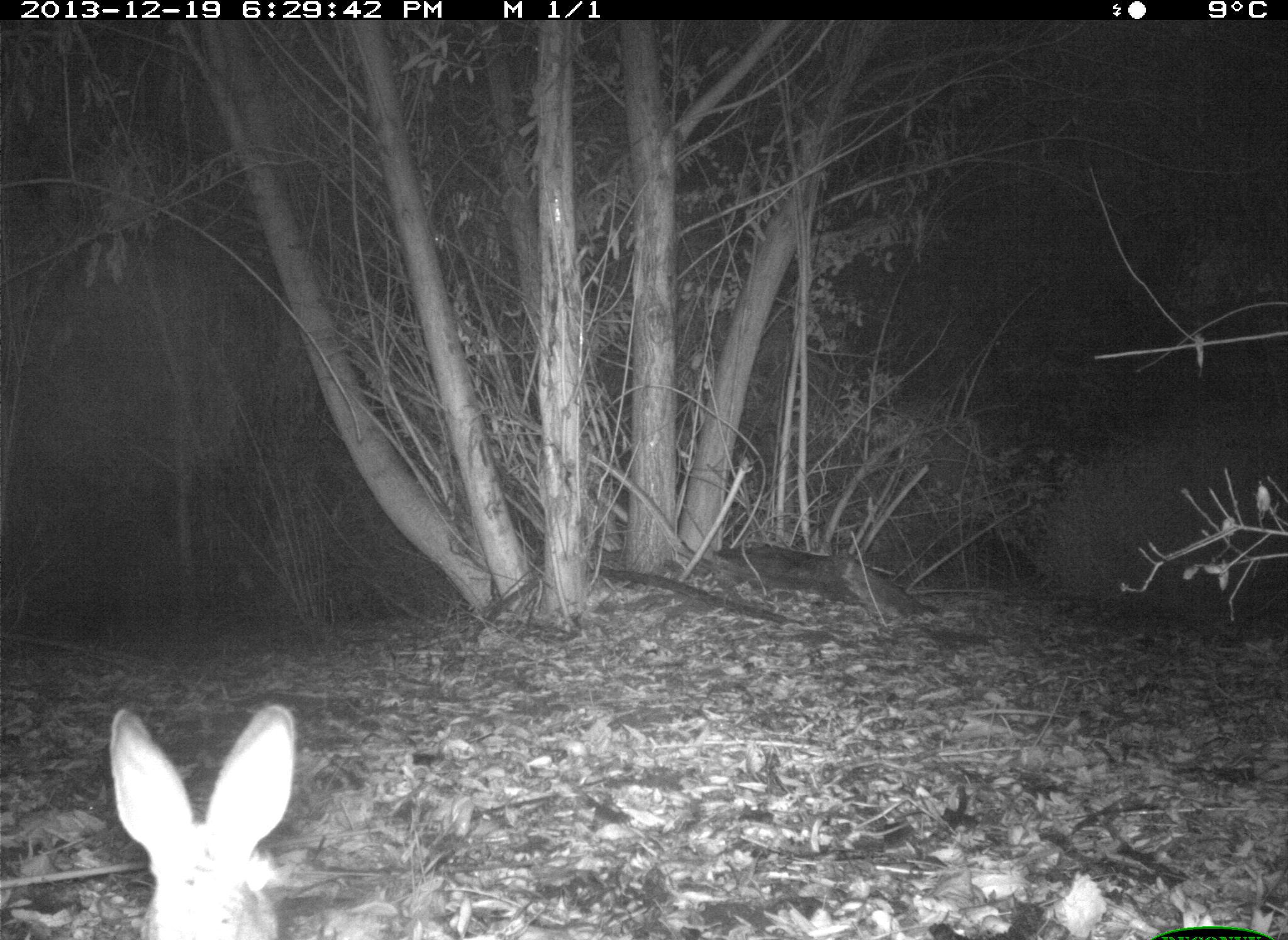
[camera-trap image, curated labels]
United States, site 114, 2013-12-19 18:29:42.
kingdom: Animalia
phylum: Chordata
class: Mammalia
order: Lagomorpha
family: Leporidae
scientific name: Leporidae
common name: rabbits and hares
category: rabbit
Rabbit (rabbits and hares) (Leporidae).